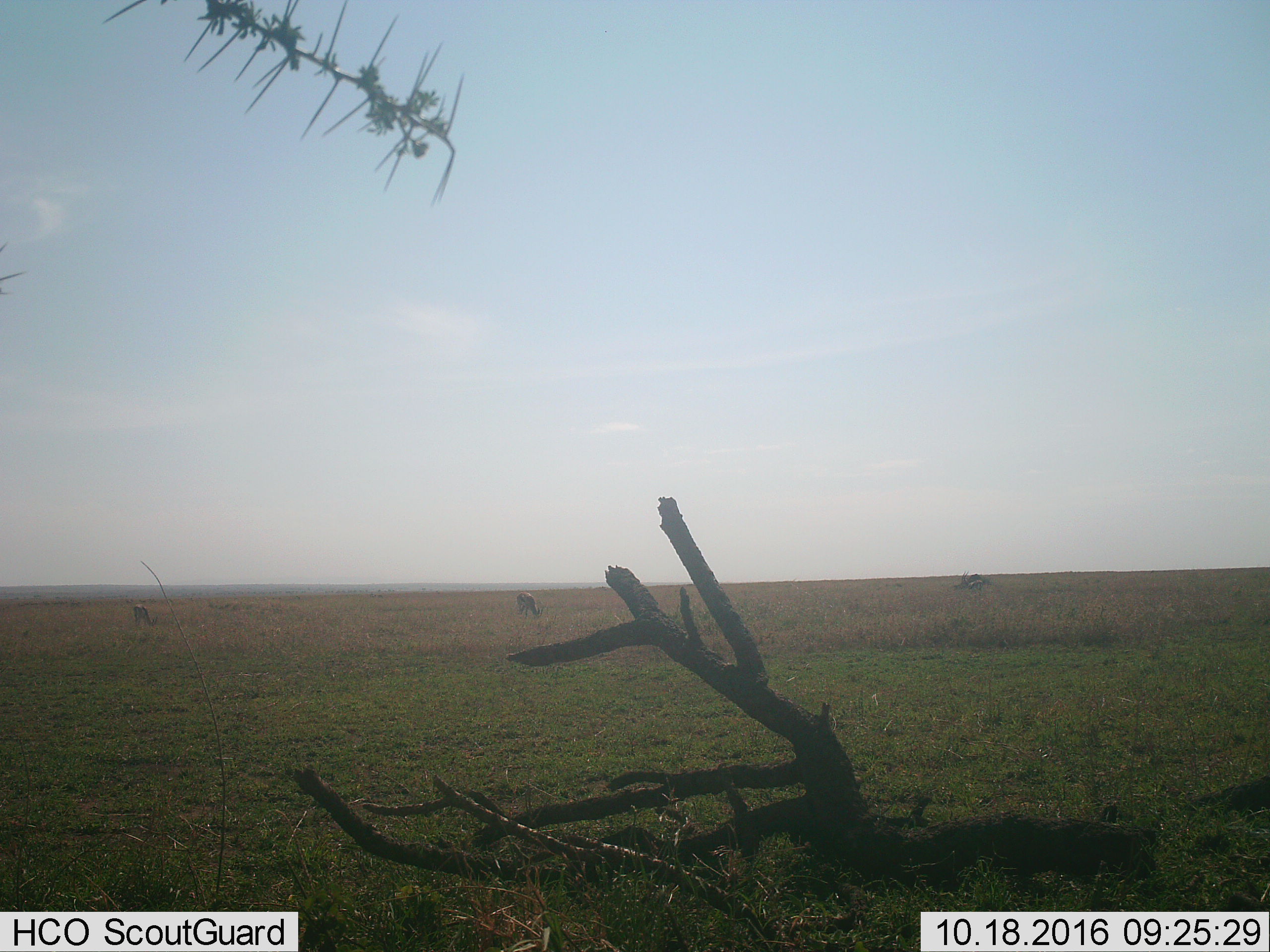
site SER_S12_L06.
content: unidentified animal